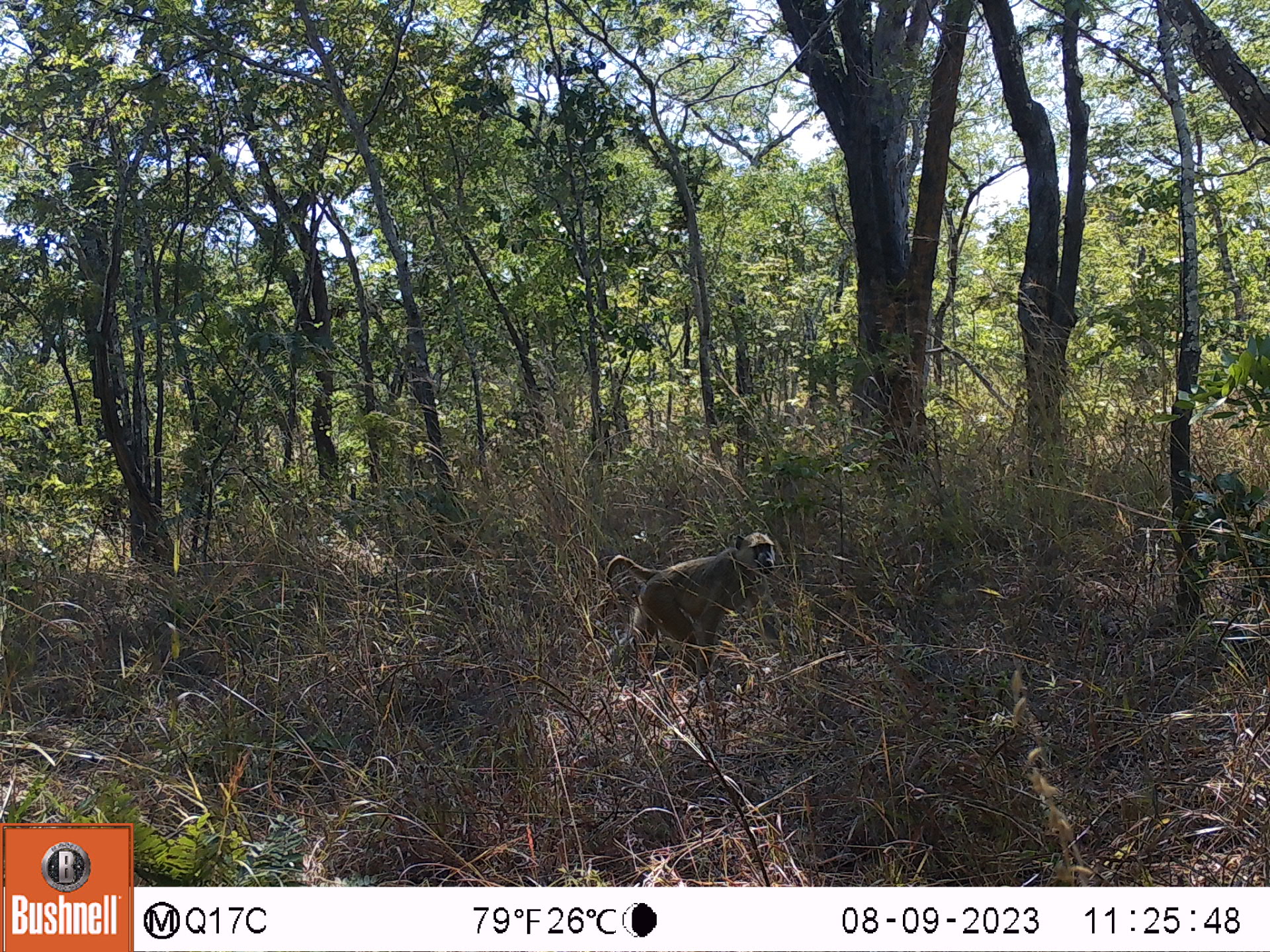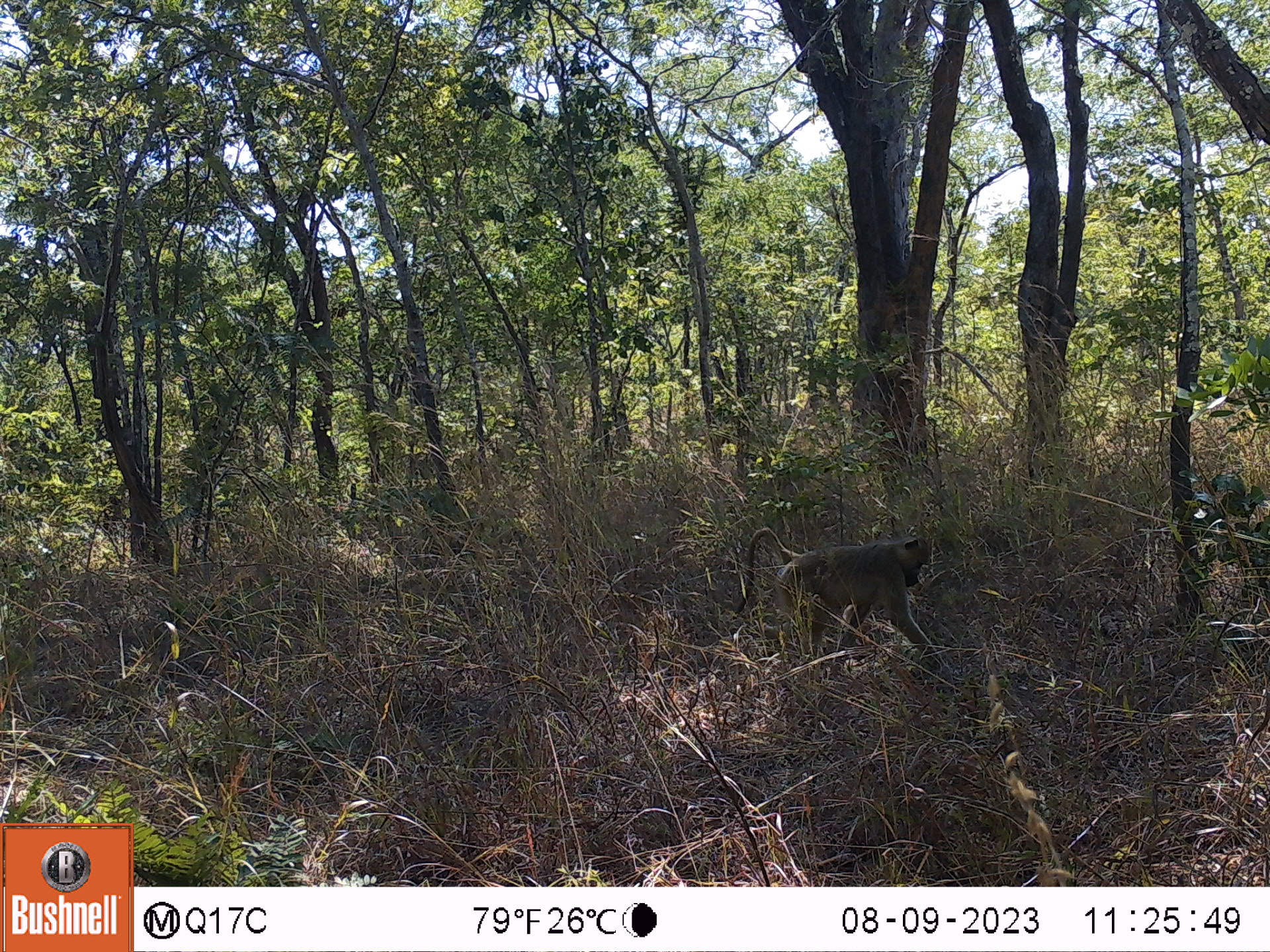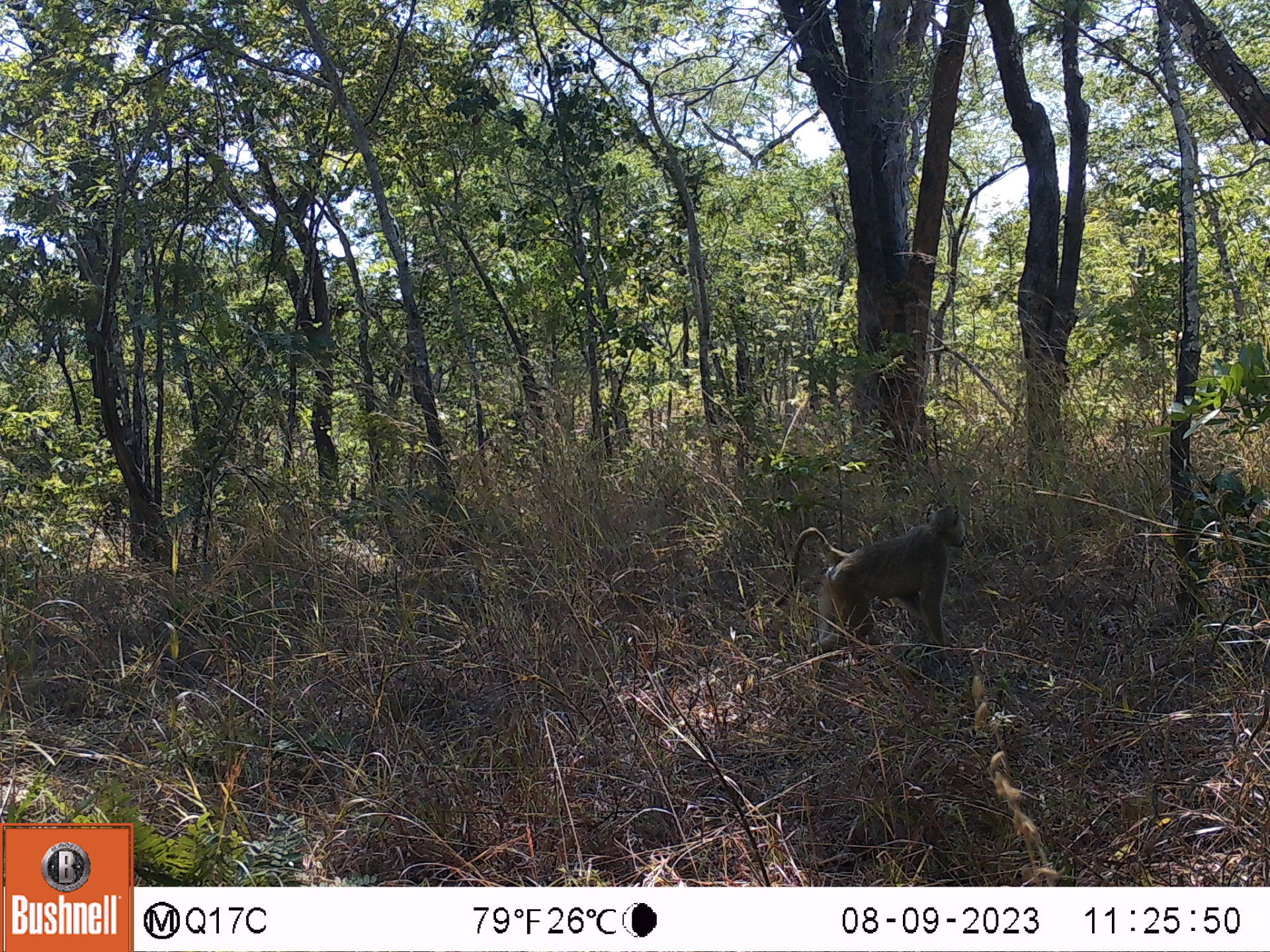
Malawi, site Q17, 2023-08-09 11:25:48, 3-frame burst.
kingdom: Animalia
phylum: Chordata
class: Mammalia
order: Primates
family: Cercopithecidae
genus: Papio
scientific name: Papio cynocephalus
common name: yellow baboon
Yellow baboon (Papio cynocephalus), count 1.